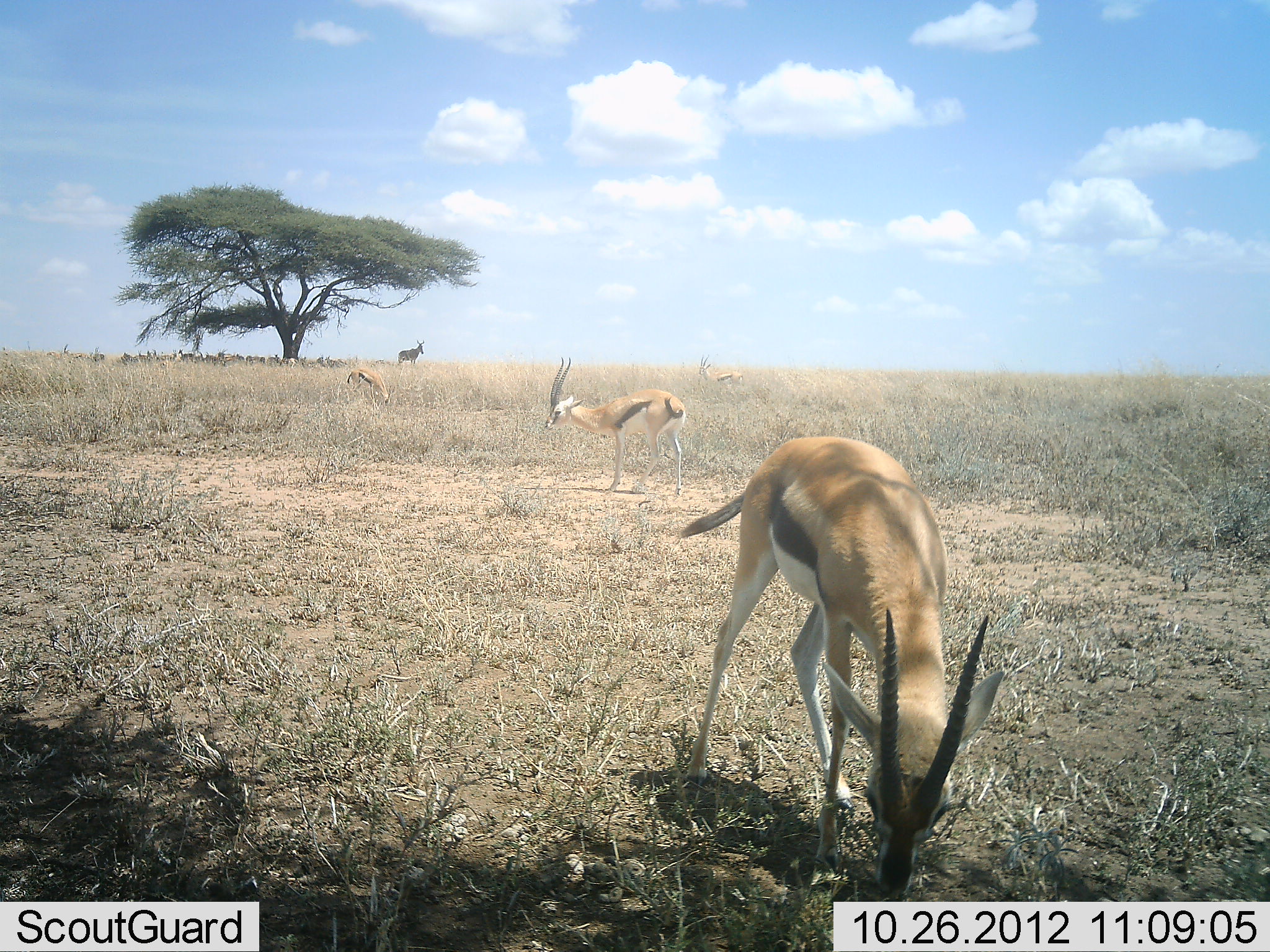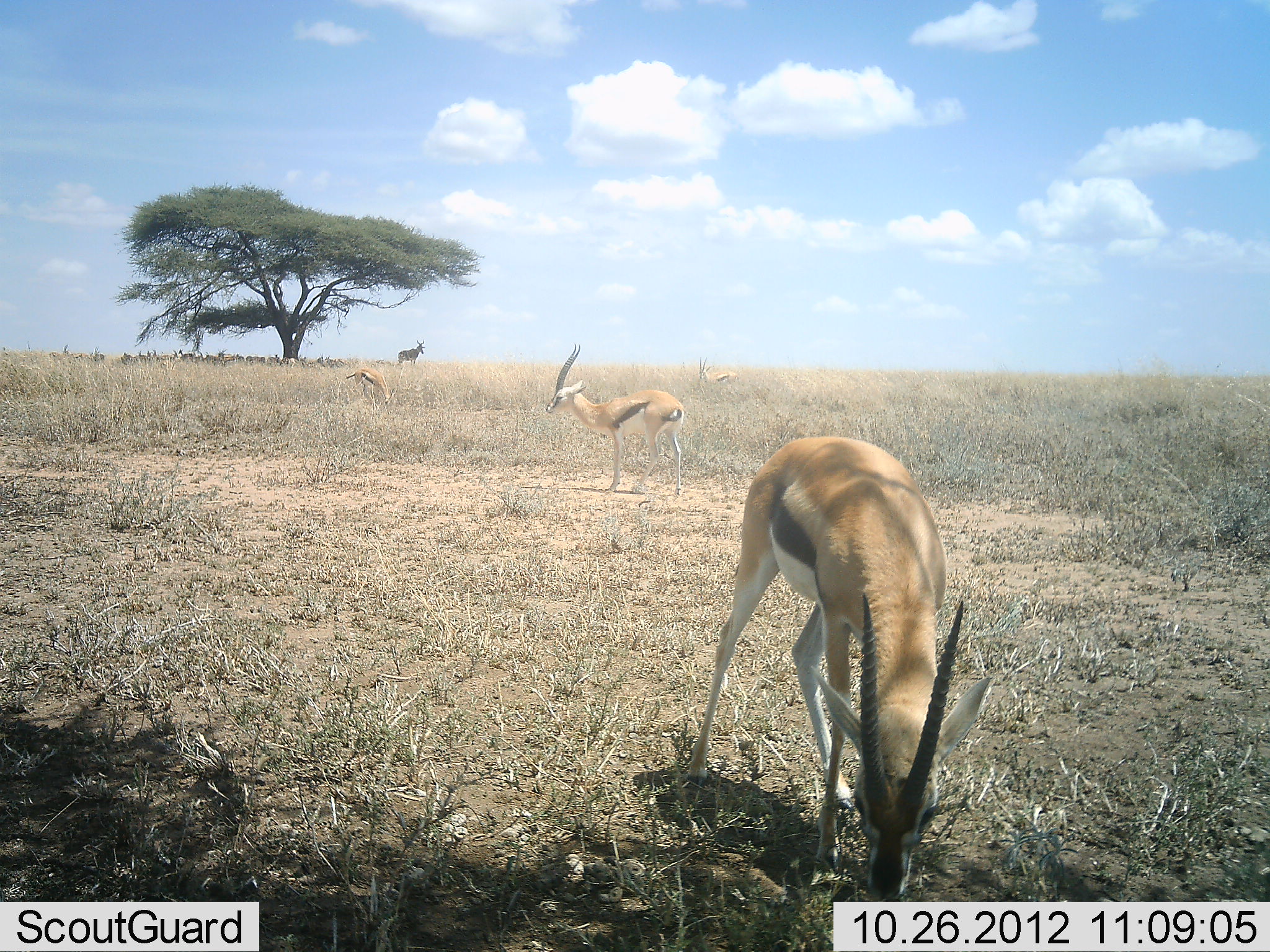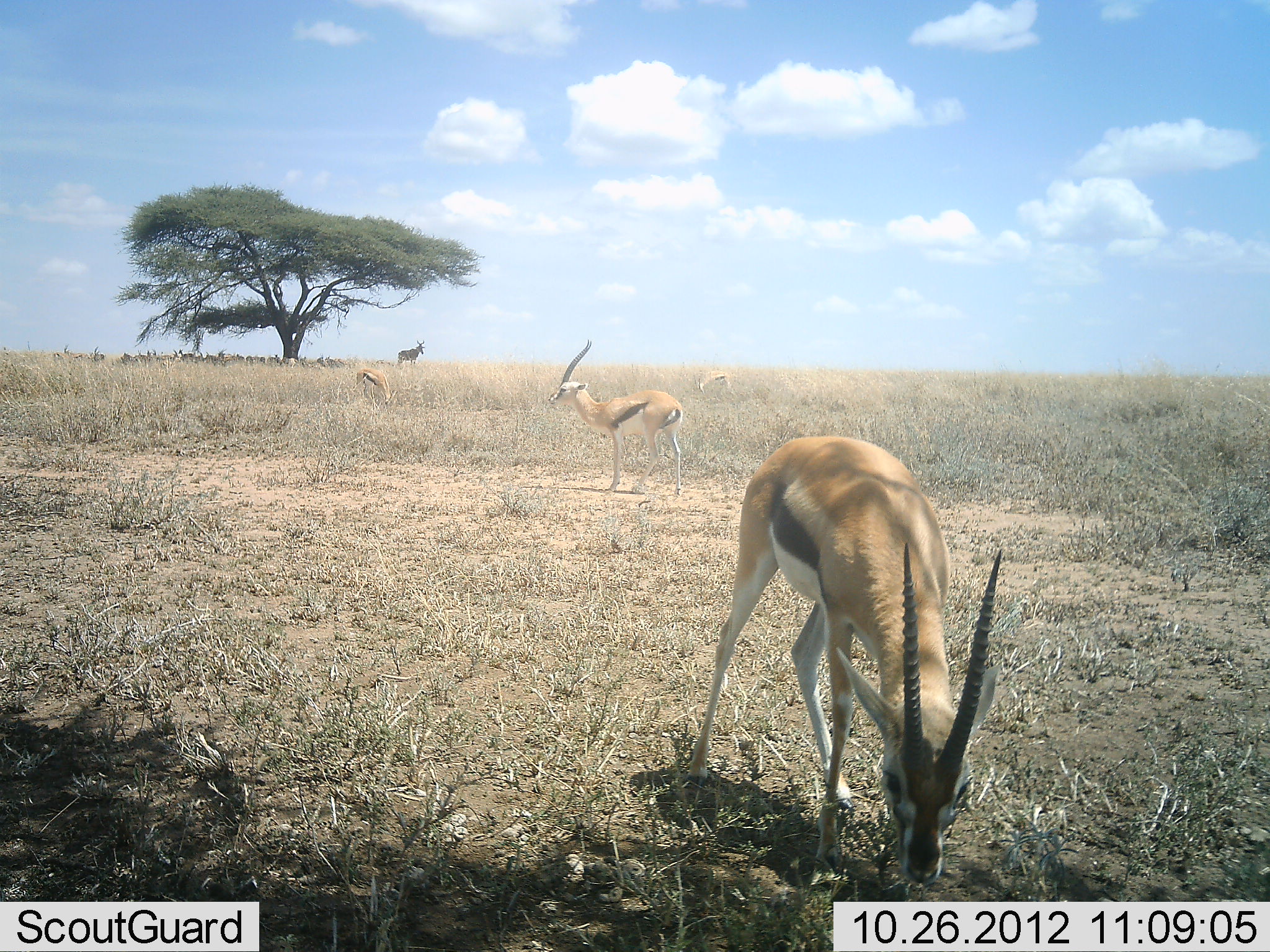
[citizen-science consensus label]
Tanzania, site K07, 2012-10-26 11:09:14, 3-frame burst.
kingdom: Animalia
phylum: Chordata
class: Mammalia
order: Artiodactyla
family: Bovidae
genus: Eudorcas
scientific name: Eudorcas thomsonii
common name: thomson's gazelle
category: gazellethomsons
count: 4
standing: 67%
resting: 0%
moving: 11%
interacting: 0%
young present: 0%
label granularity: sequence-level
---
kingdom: Animalia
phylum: Chordata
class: Mammalia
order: Artiodactyla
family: Bovidae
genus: Alcelaphus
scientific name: Alcelaphus buselaphus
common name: hartebeest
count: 1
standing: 100%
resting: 0%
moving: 0%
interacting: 0%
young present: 0%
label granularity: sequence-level